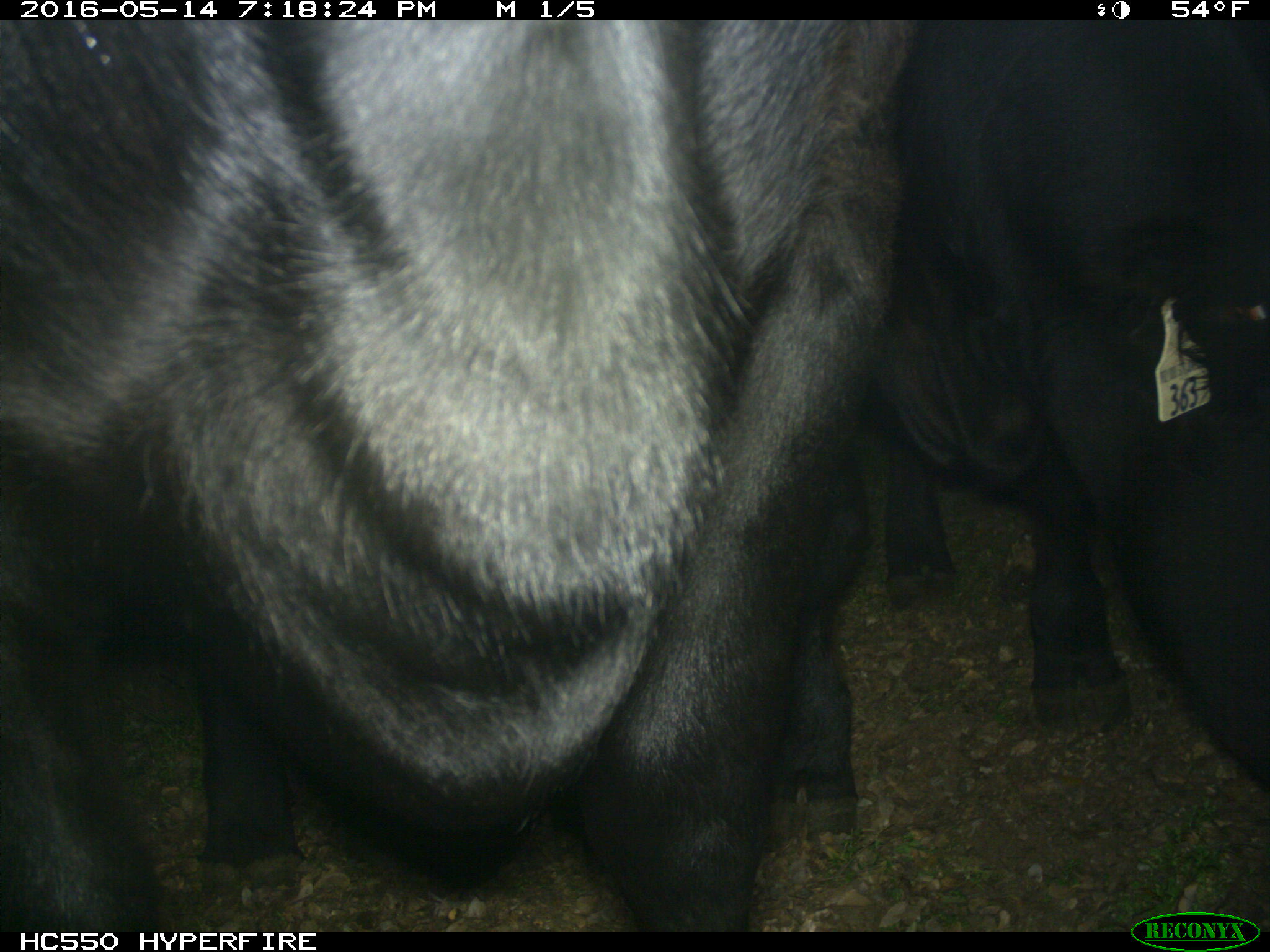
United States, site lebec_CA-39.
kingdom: Animalia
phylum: Chordata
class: Mammalia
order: Artiodactyla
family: Bovidae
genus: Bos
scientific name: Bos taurus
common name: domestic cow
Bos taurus (domestic cow).